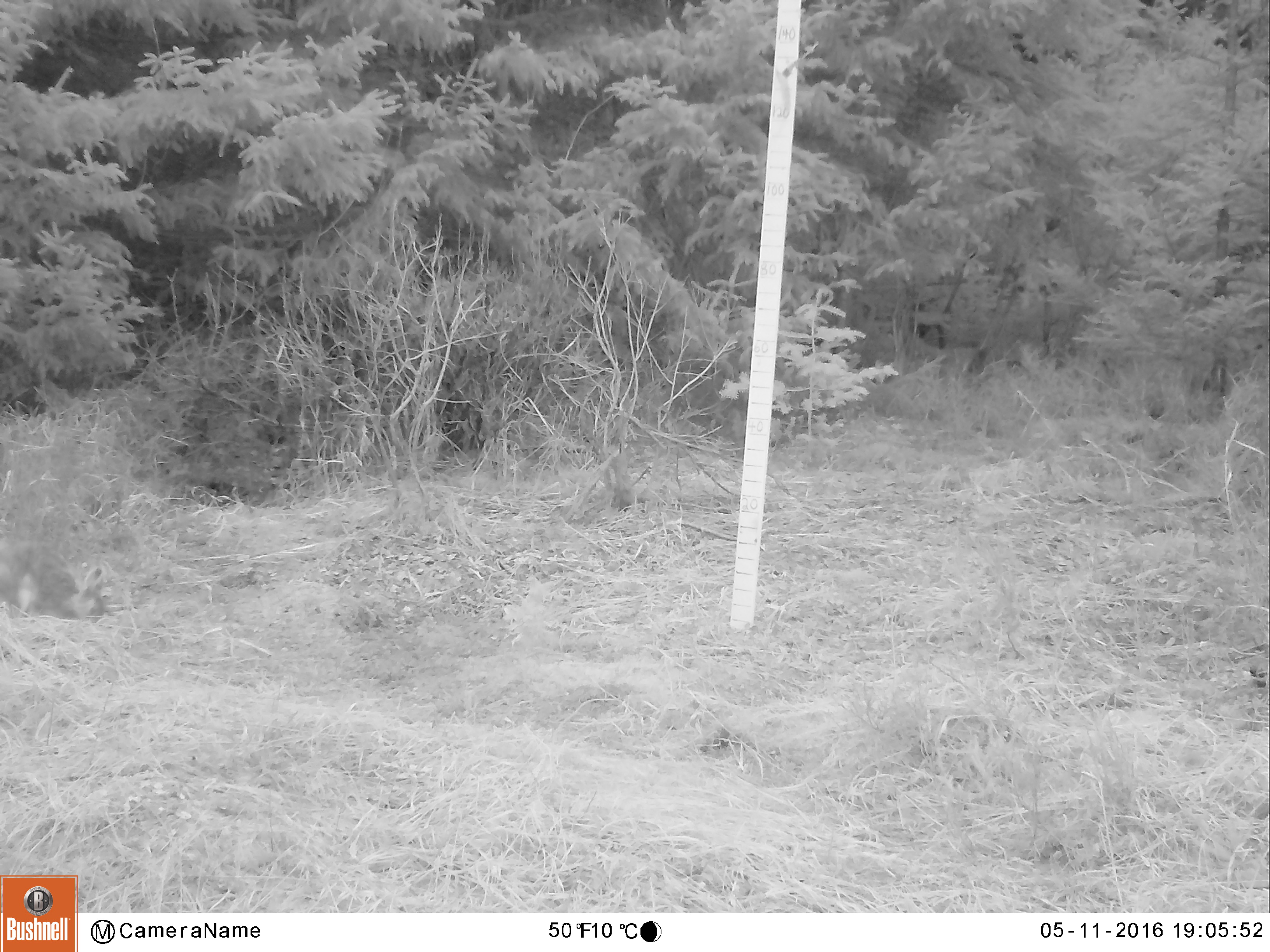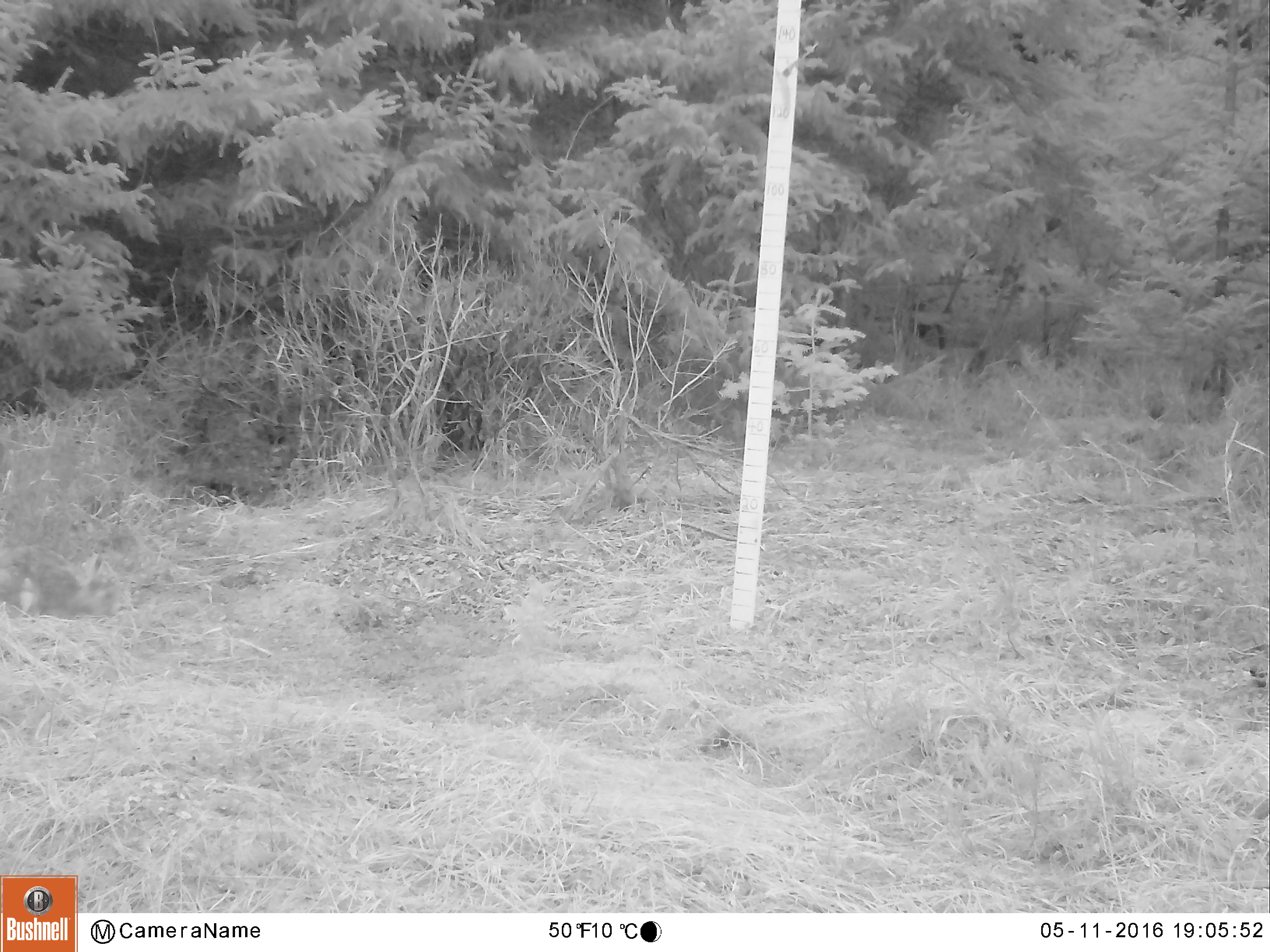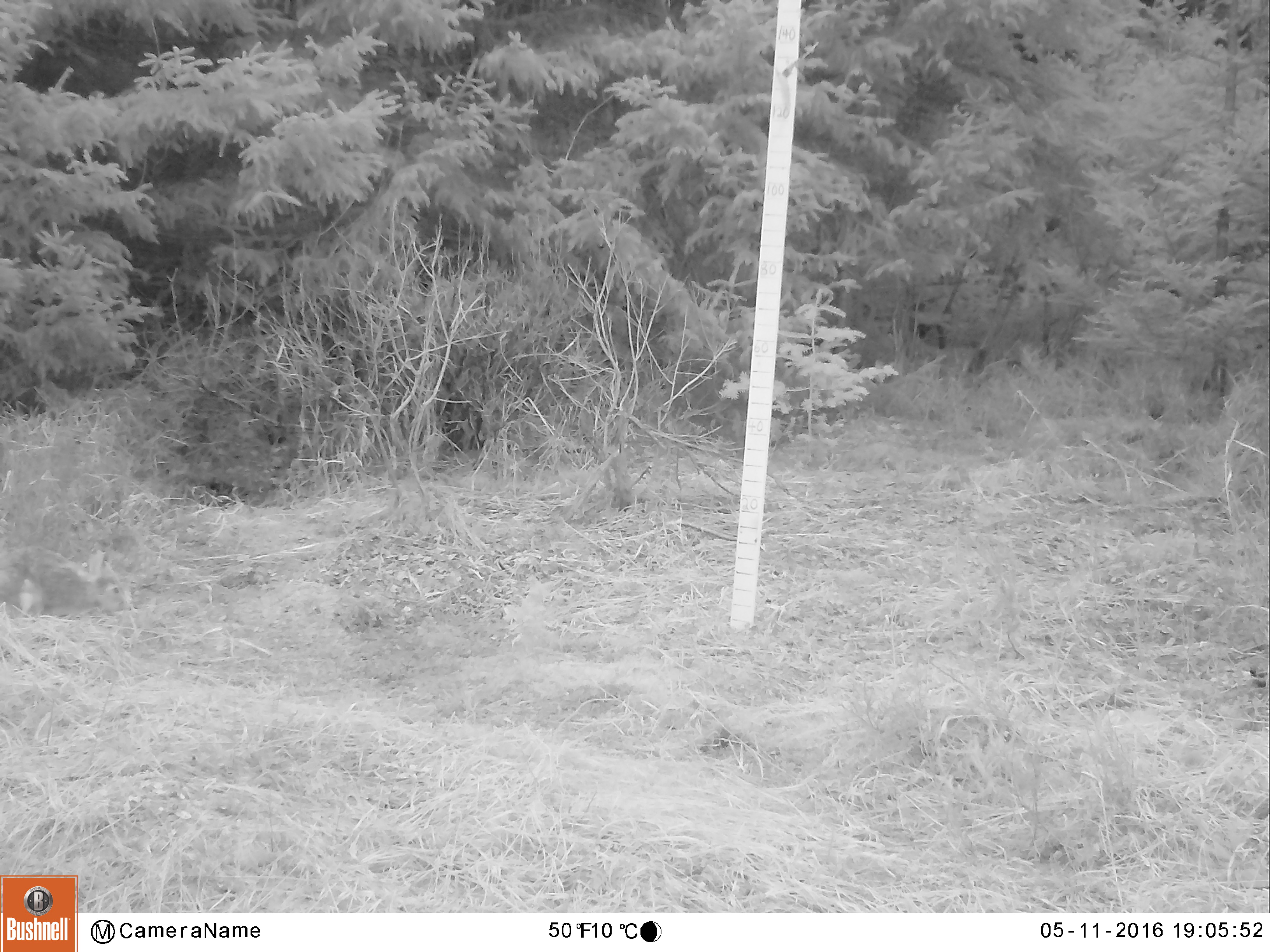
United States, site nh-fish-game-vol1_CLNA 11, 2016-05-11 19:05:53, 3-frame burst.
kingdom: Animalia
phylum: Chordata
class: Mammalia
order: Lagomorpha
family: Leporidae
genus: Lepus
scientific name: Lepus americanus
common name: snowshoe hare